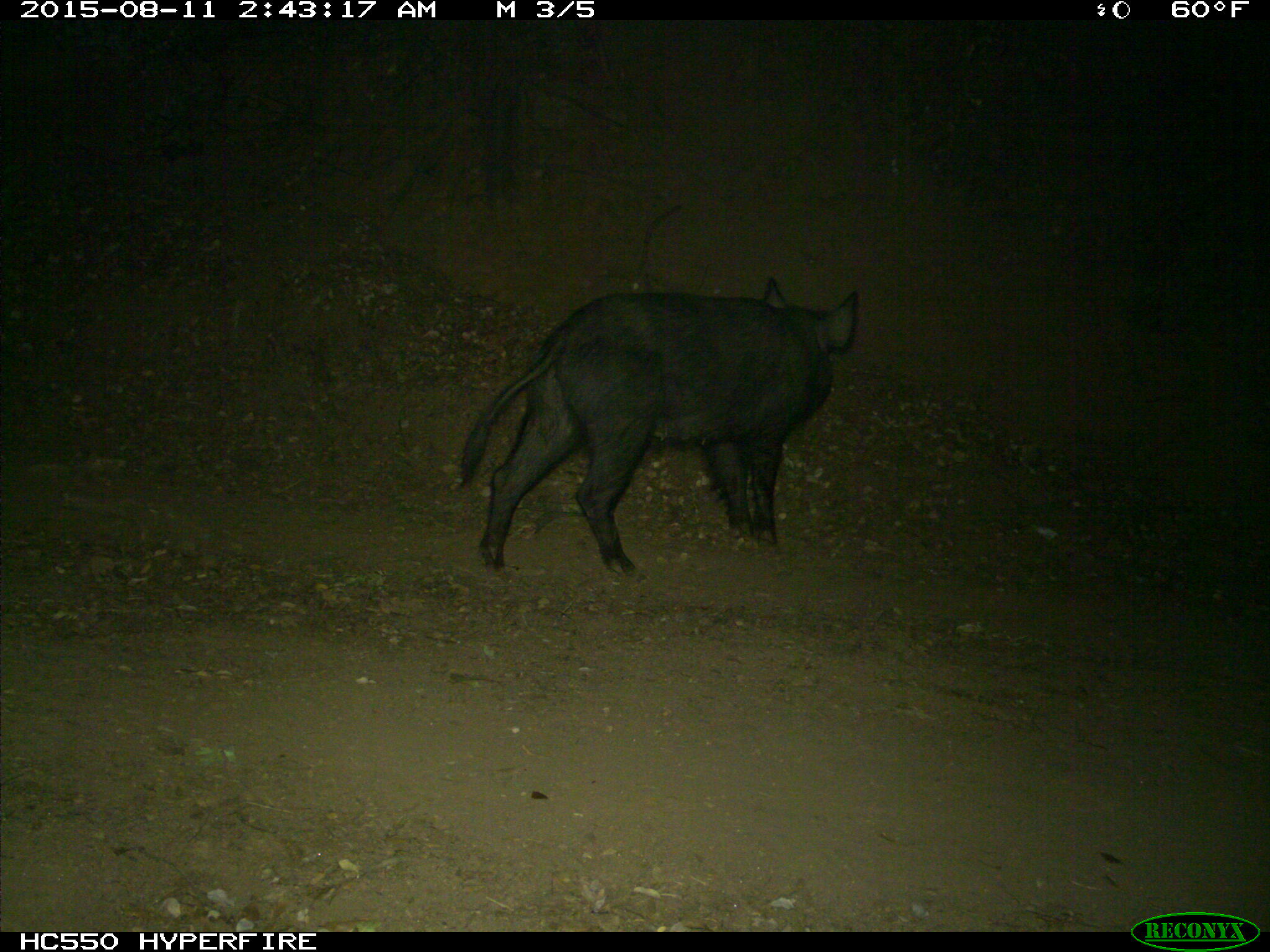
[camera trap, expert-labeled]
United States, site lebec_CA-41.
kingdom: Animalia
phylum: Chordata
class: Mammalia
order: Artiodactyla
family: Suidae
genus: Sus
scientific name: Sus scrofa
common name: wild boar